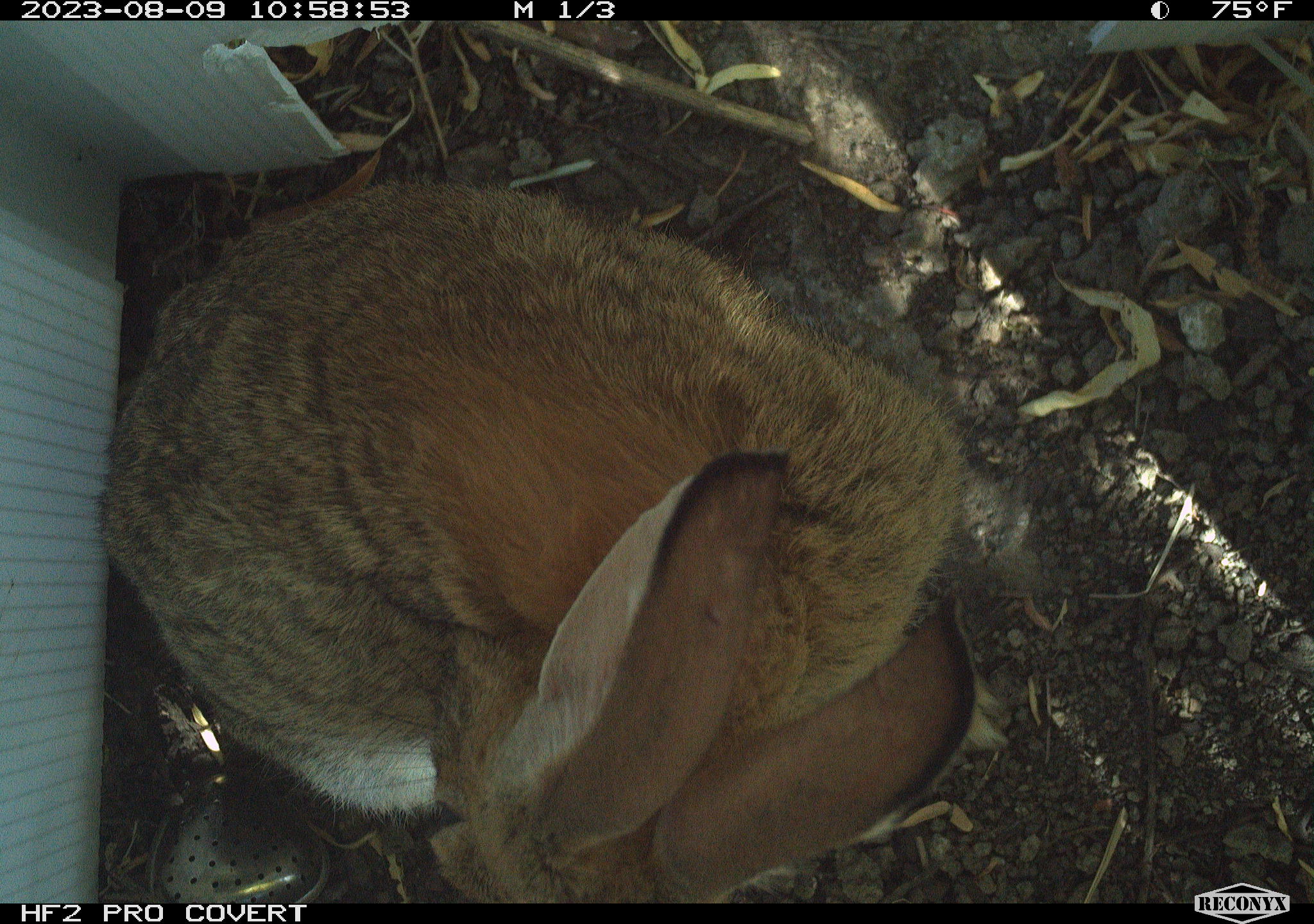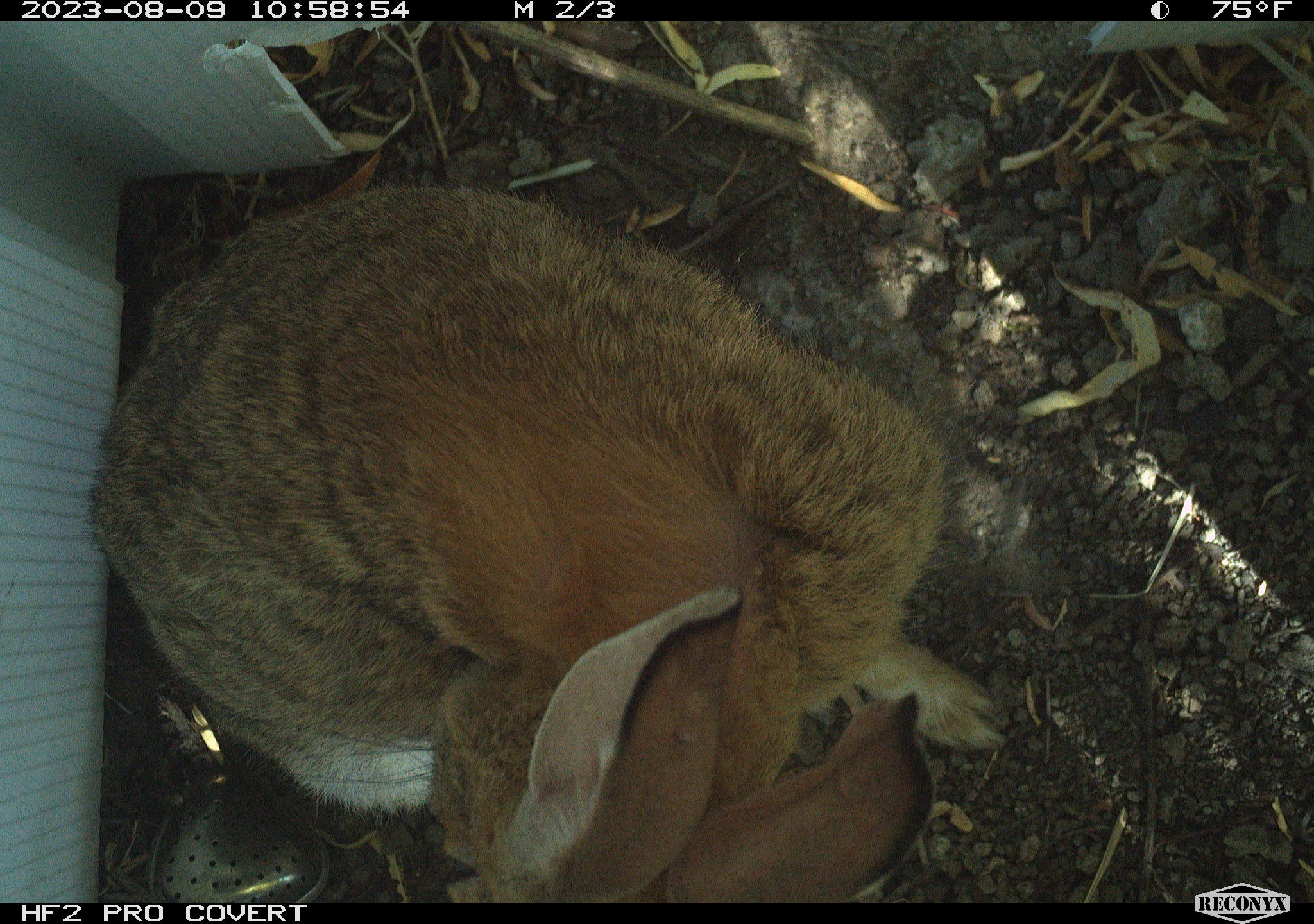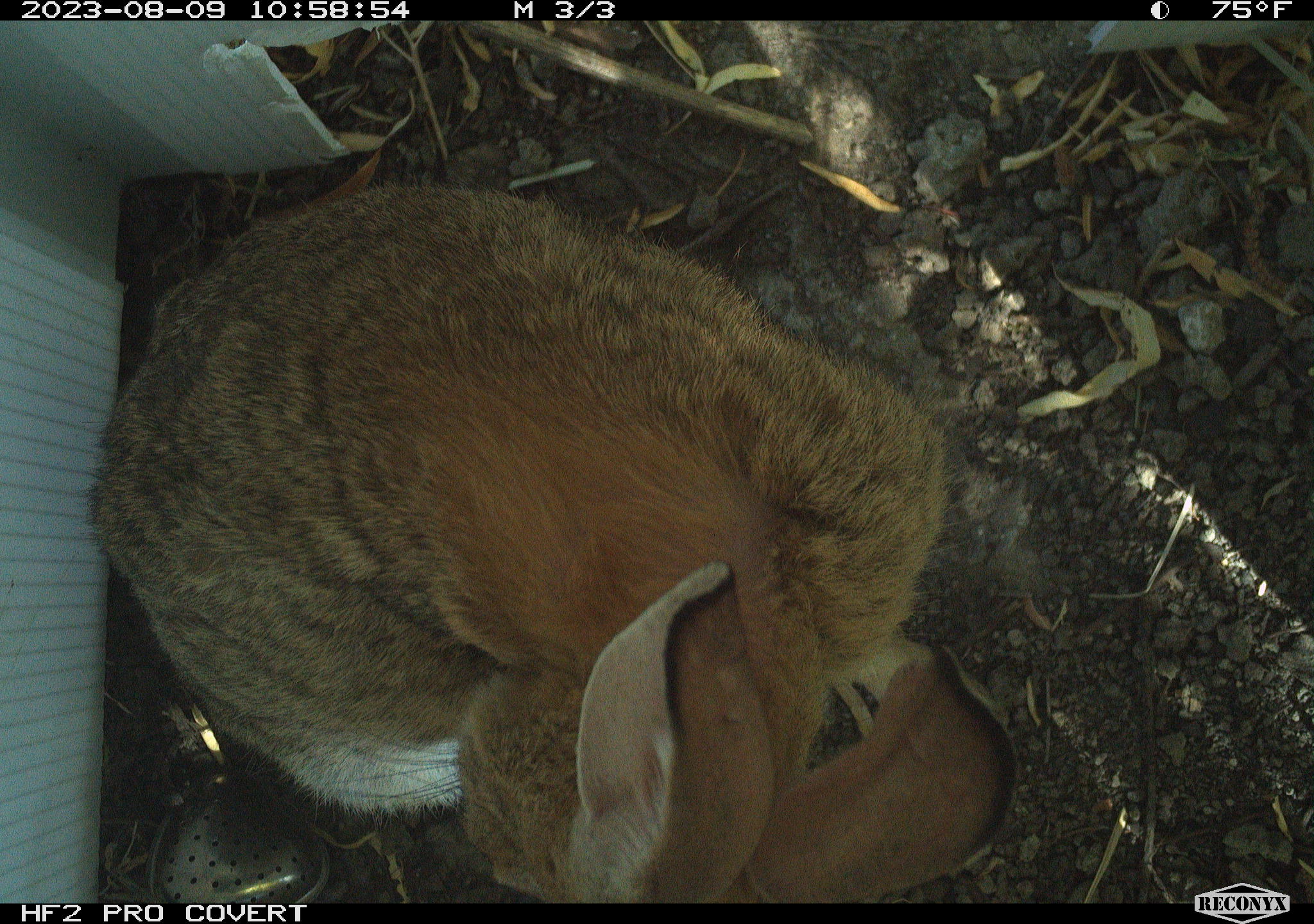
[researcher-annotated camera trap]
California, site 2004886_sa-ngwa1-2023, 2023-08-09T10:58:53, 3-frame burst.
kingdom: Animalia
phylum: Chordata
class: Mammalia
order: Lagomorpha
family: Leporidae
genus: Sylvilagus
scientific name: Sylvilagus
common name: cottontail rabbits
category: sylvilagus species